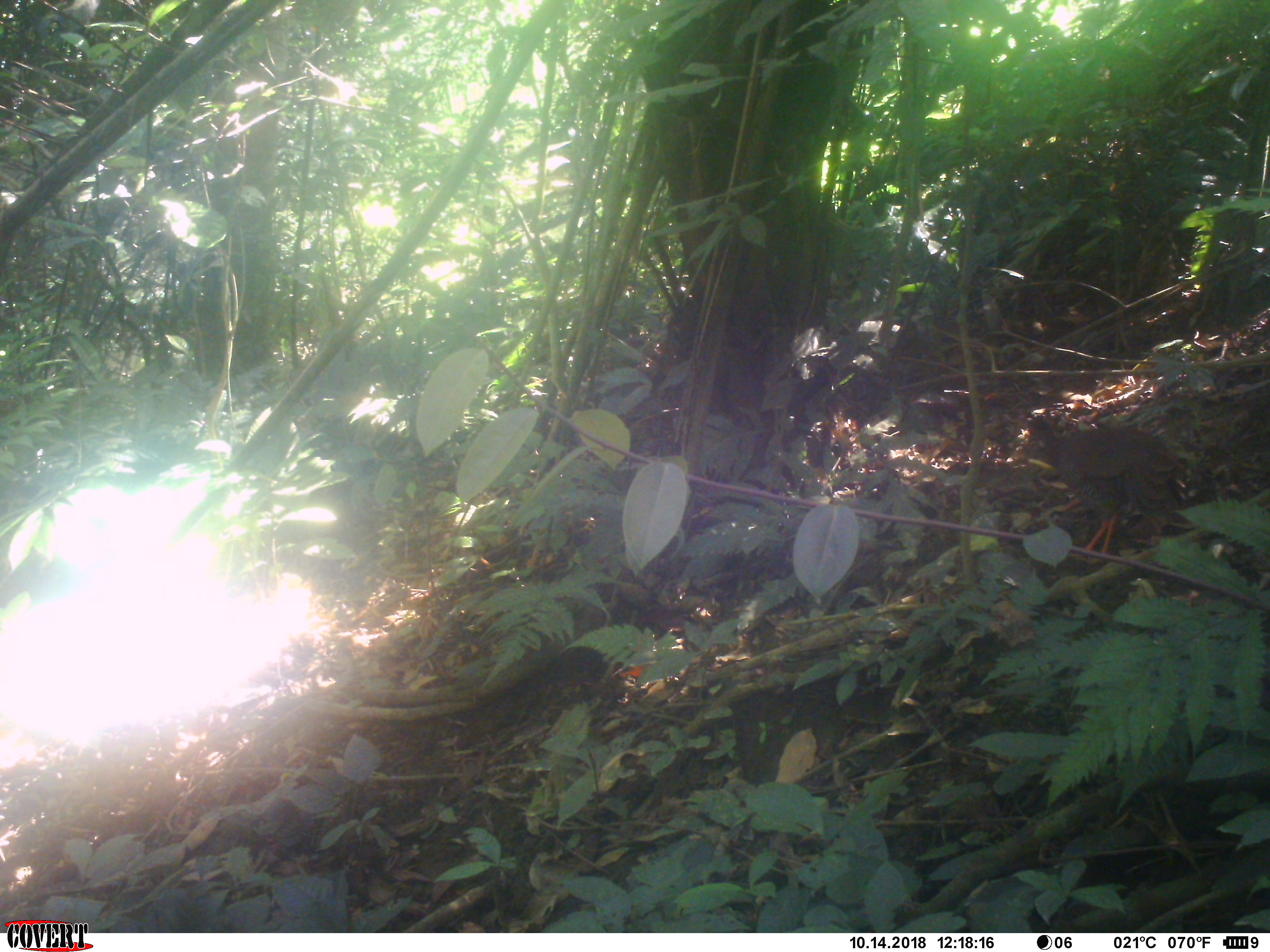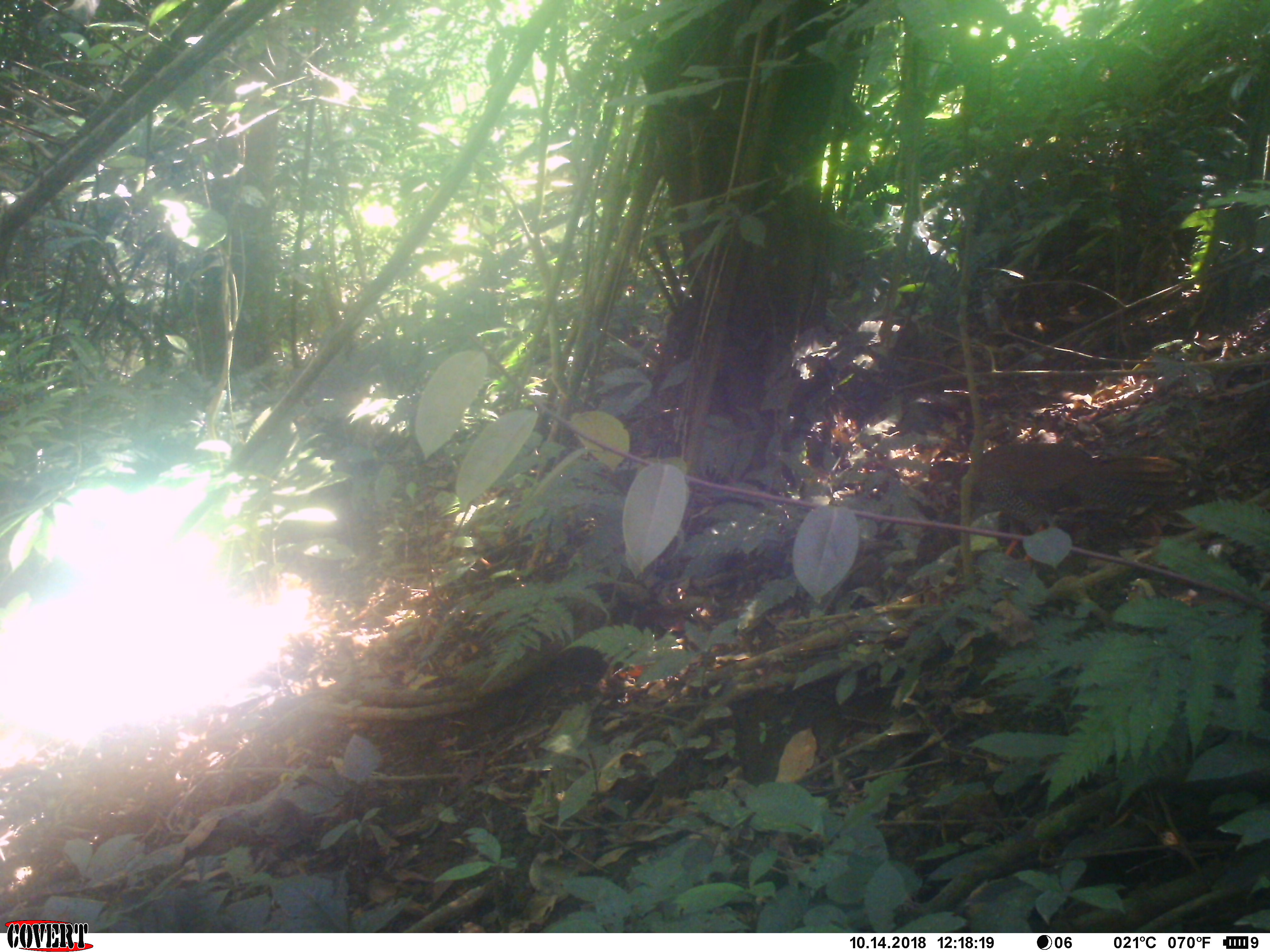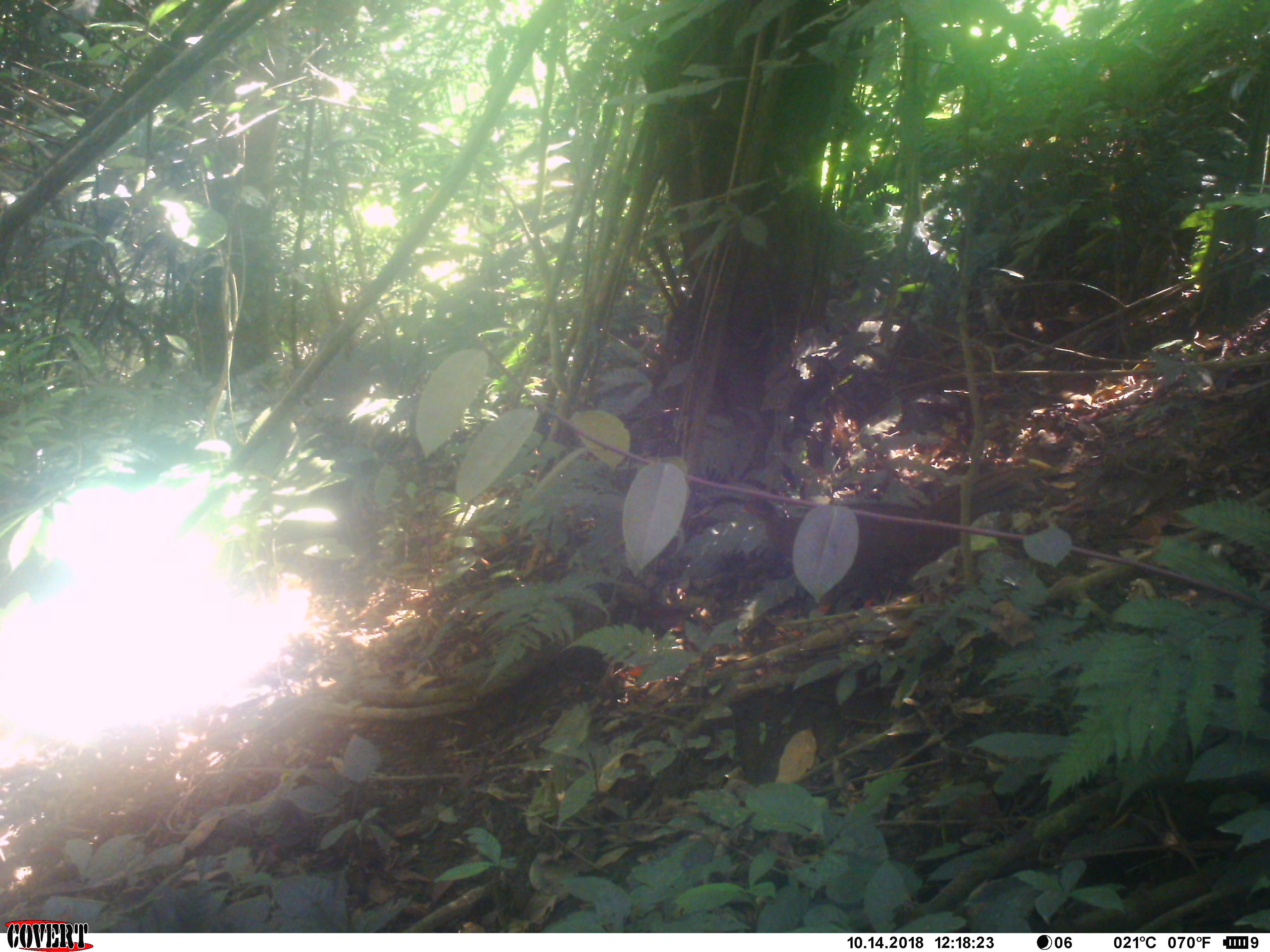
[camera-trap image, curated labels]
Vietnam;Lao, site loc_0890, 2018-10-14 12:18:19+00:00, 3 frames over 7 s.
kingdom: Animalia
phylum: Chordata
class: Aves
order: Galliformes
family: Phasianidae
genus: Lophura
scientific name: Lophura nycthemera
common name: silver pheasant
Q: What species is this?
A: Silver pheasant (Lophura nycthemera).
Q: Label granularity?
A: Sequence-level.